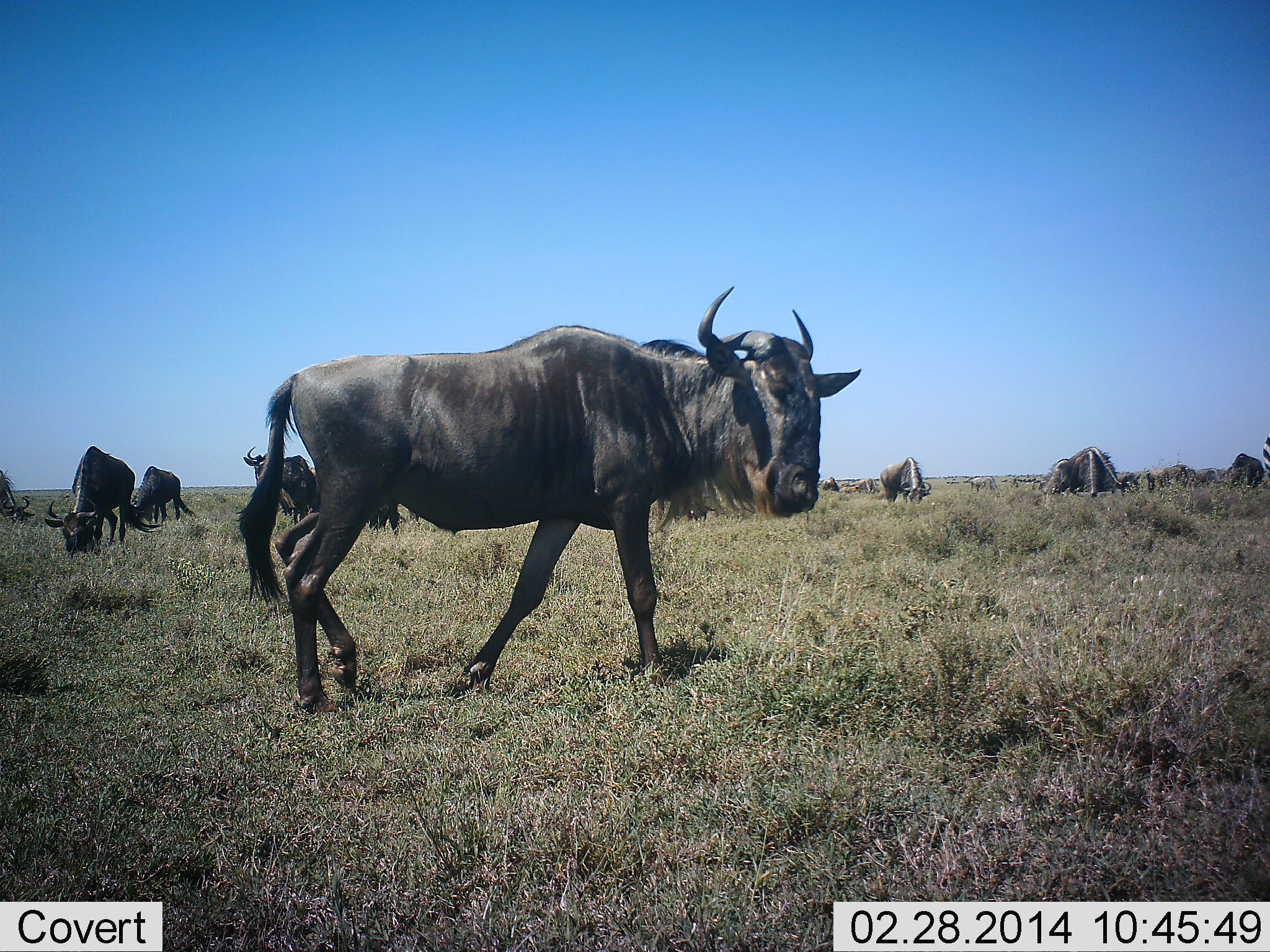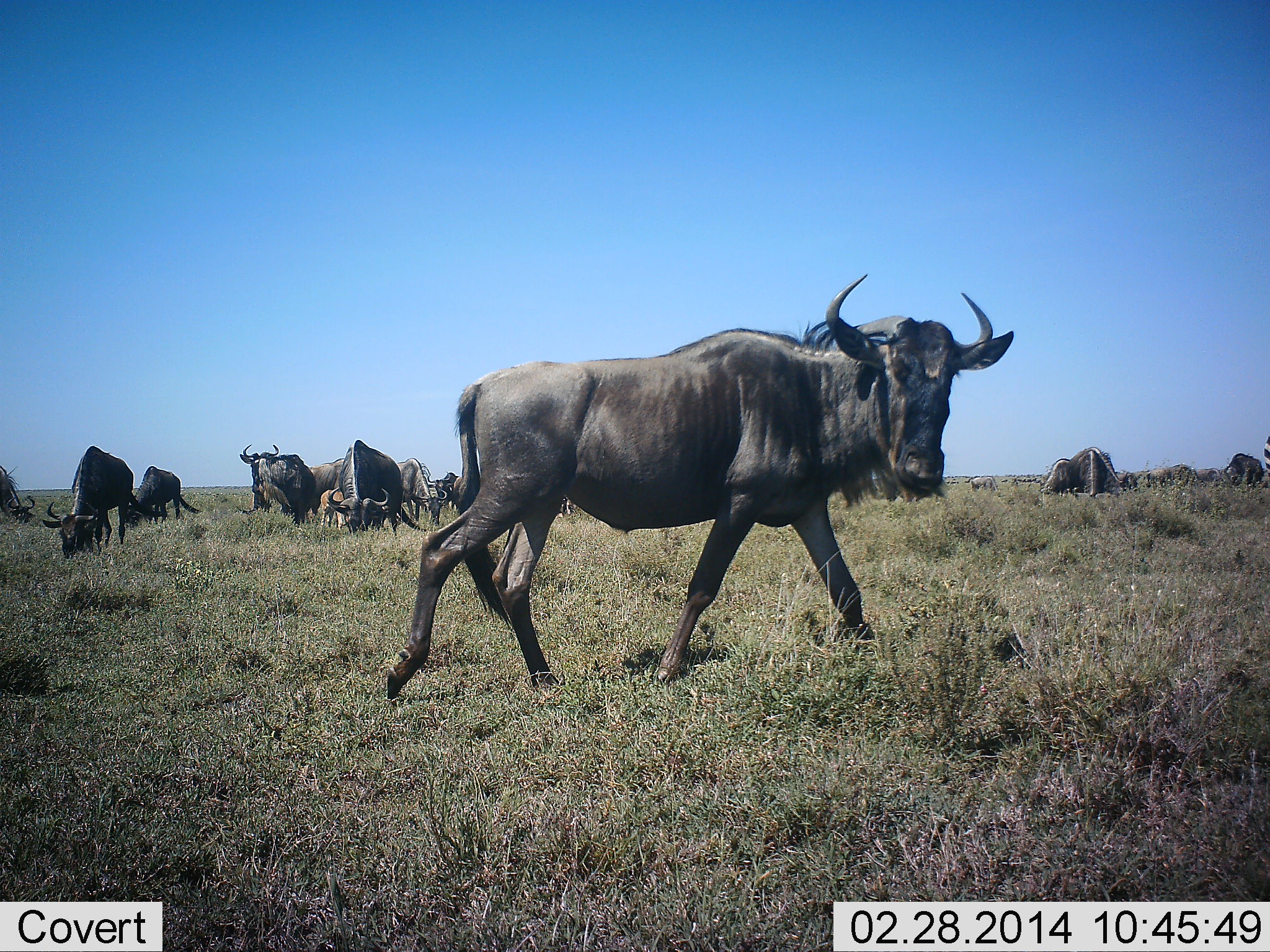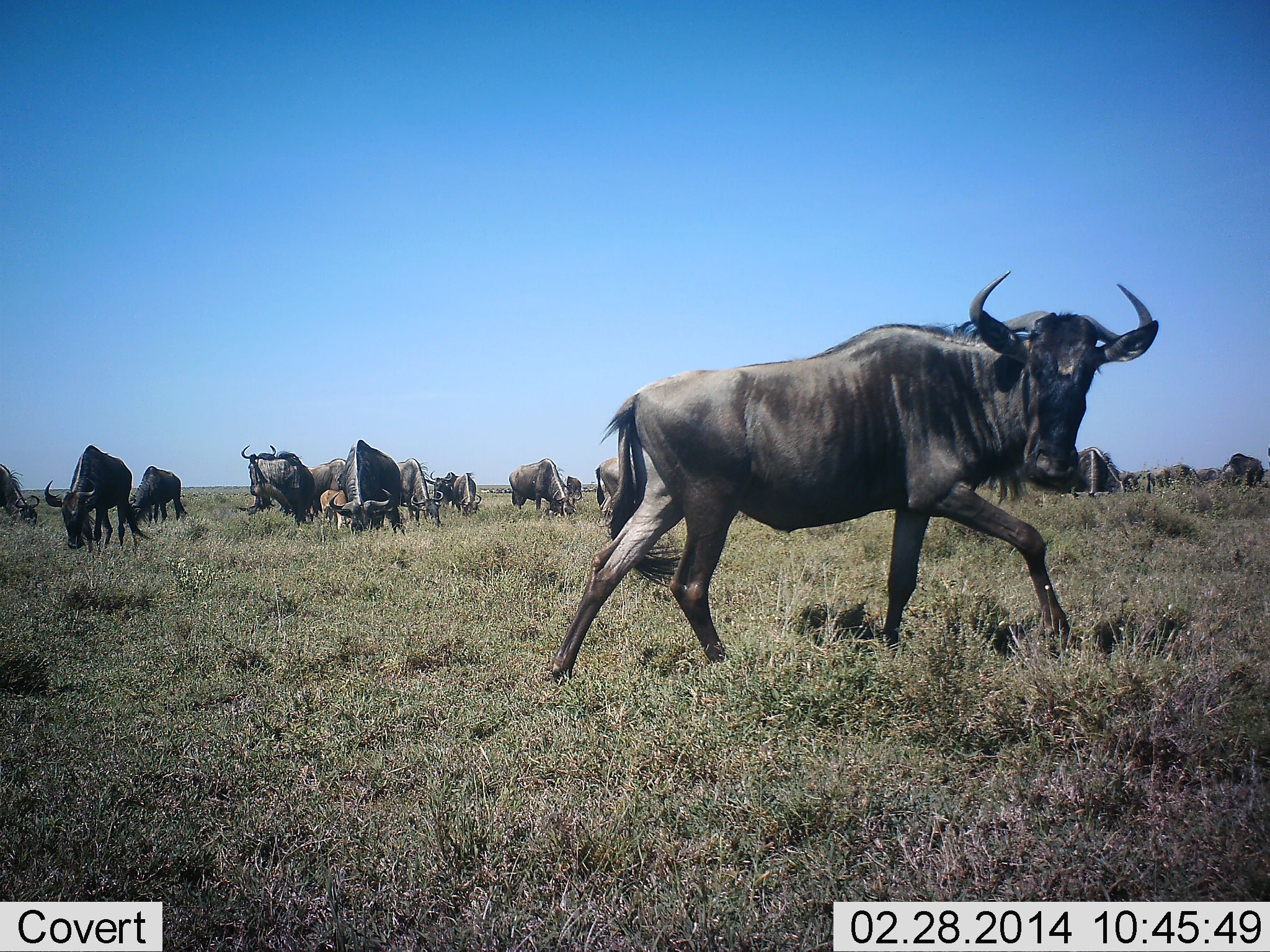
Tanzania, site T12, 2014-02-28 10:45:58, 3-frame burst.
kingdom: Animalia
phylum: Chordata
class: Mammalia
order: Artiodactyla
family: Bovidae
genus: Connochaetes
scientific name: Connochaetes taurinus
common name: blue wildebeest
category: wildebeest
Wildebeest (blue wildebeest) (Connochaetes taurinus), count 11-50. Behavior (volunteer vote fractions): standing 30%, resting 0%, moving 100%, interacting 0%. Young present (vote fraction): 40%. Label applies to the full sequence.